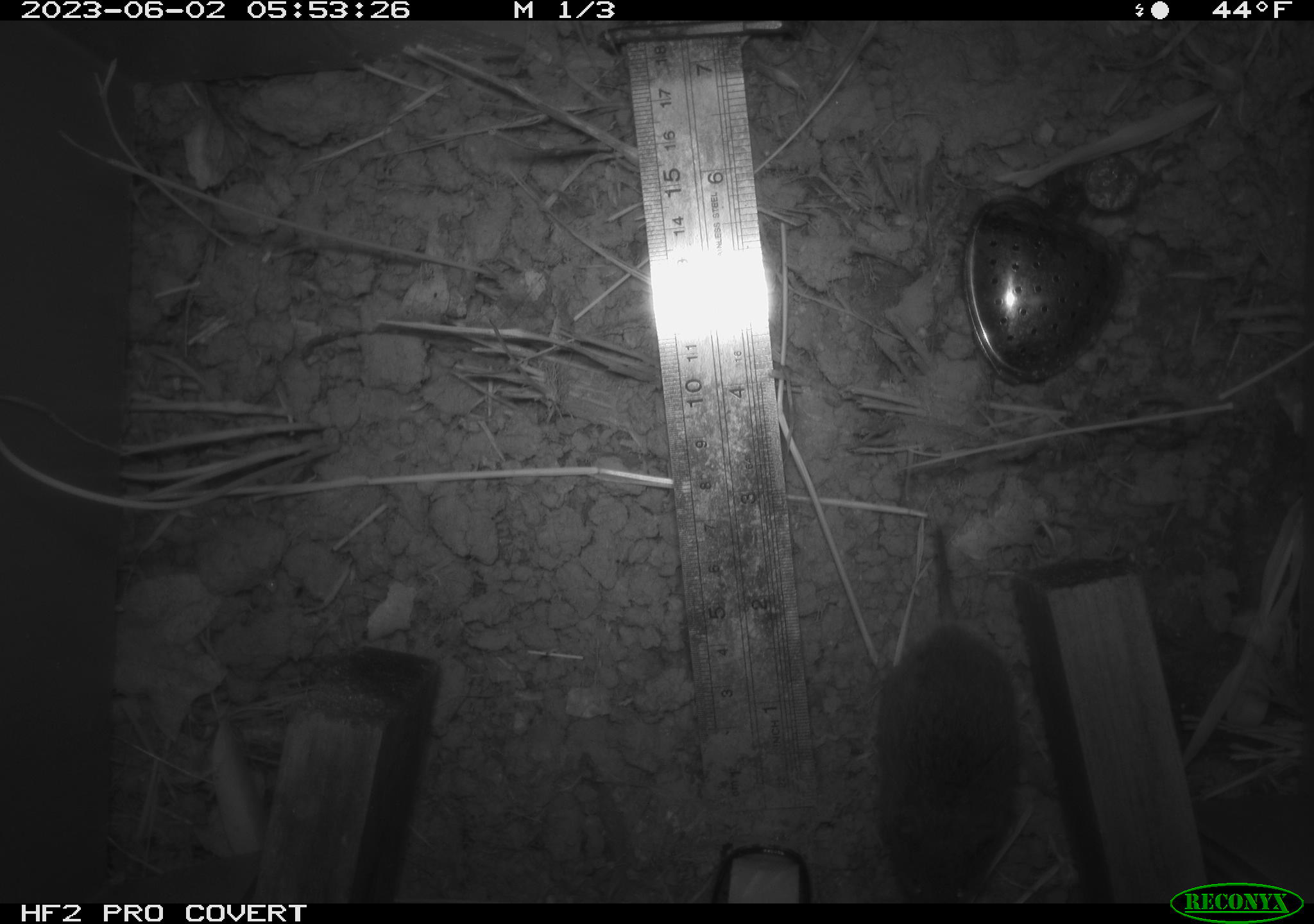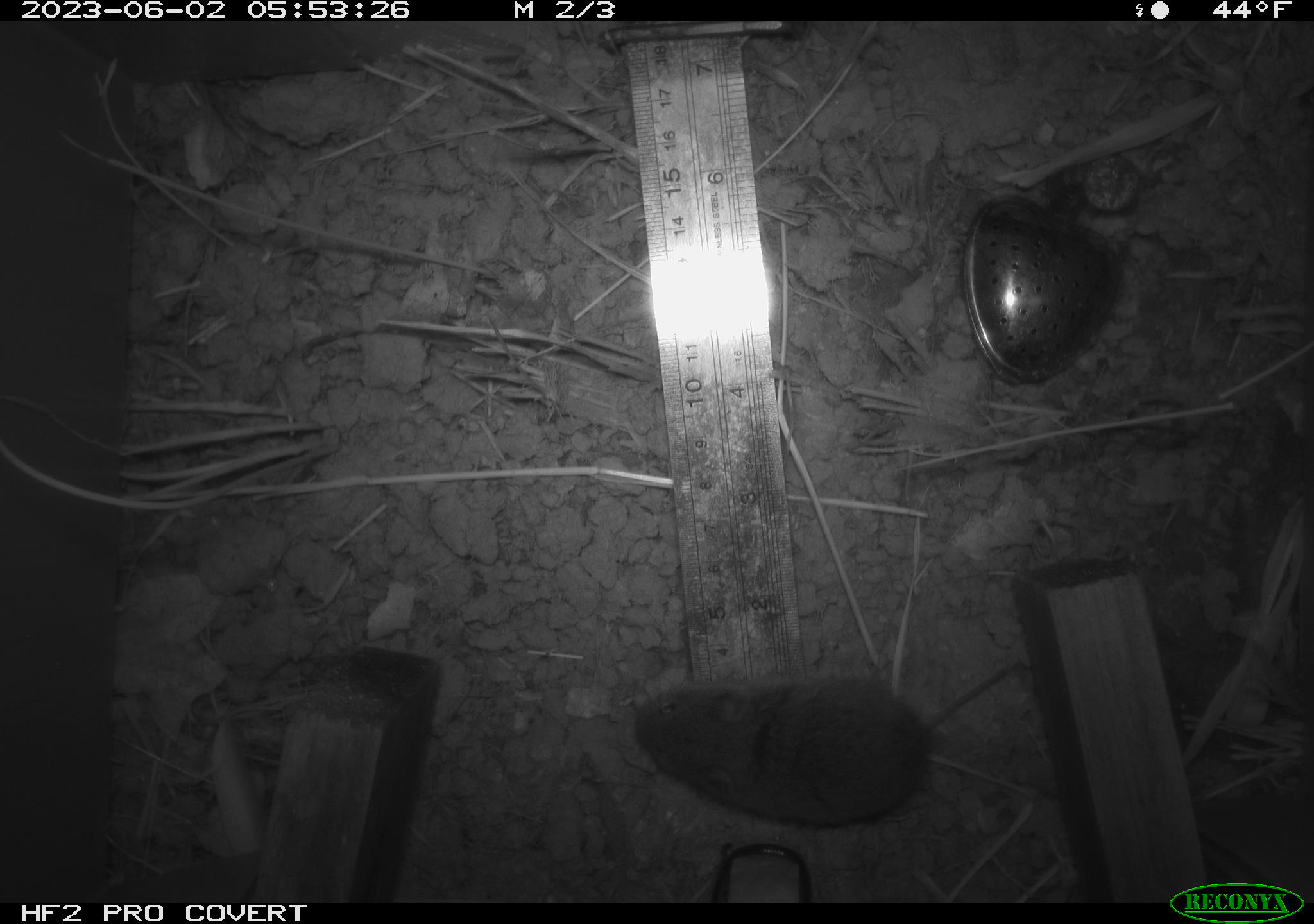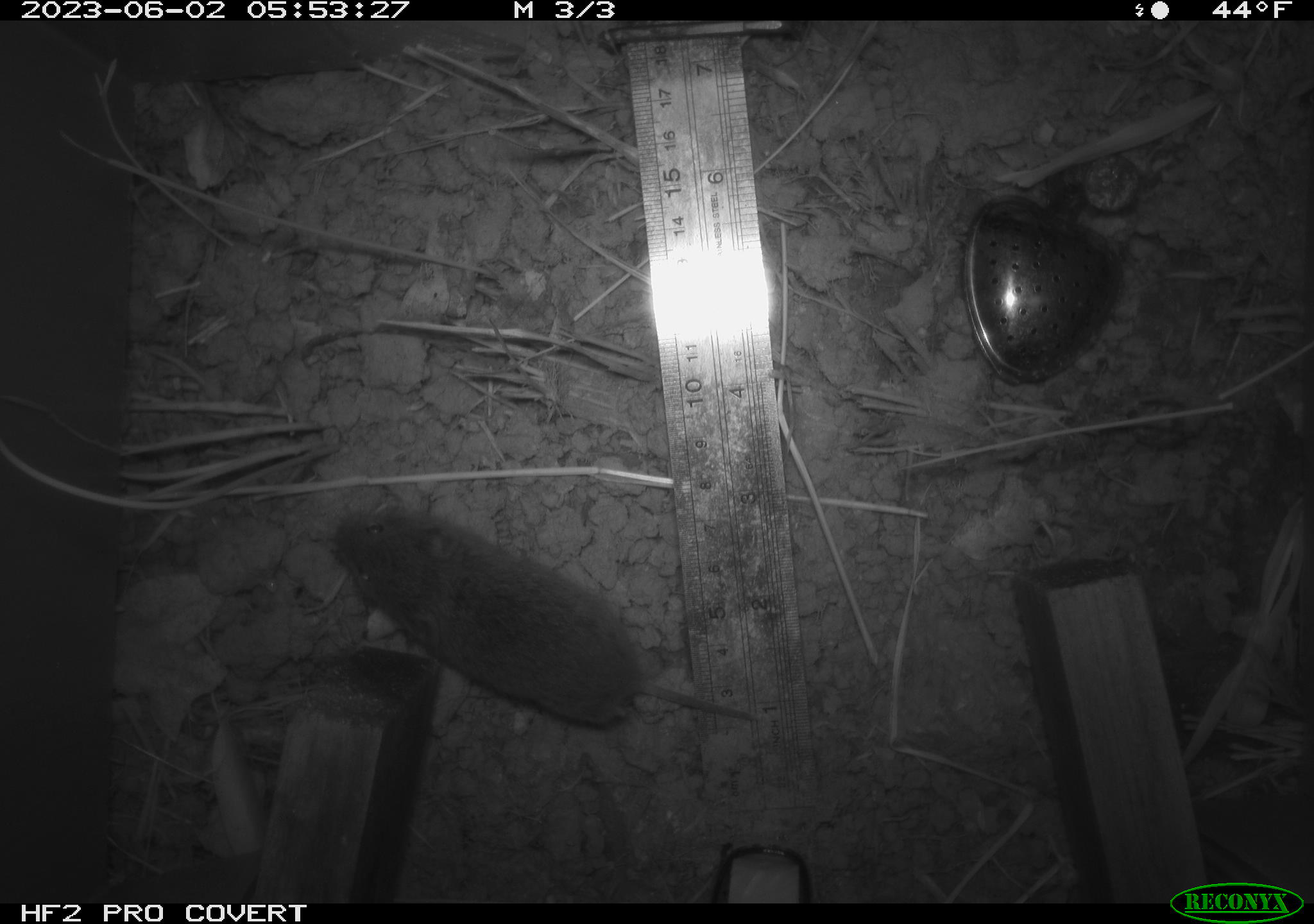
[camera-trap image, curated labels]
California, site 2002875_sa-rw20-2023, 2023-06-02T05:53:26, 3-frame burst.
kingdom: Animalia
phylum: Chordata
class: Mammalia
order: Rodentia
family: Cricetidae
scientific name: Arvicolinae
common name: voles, lemmings, and muskrats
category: arvicolinae subfamily